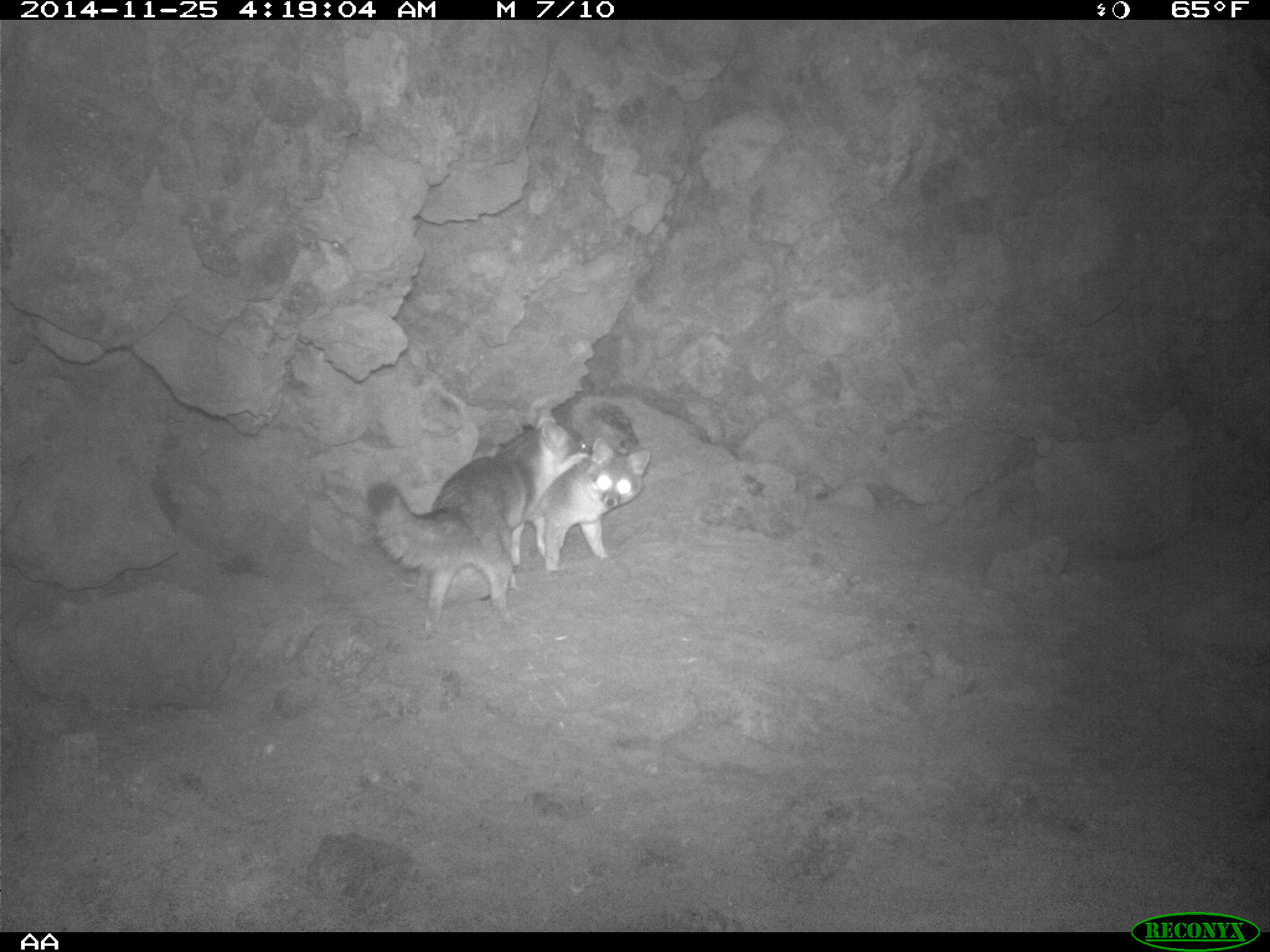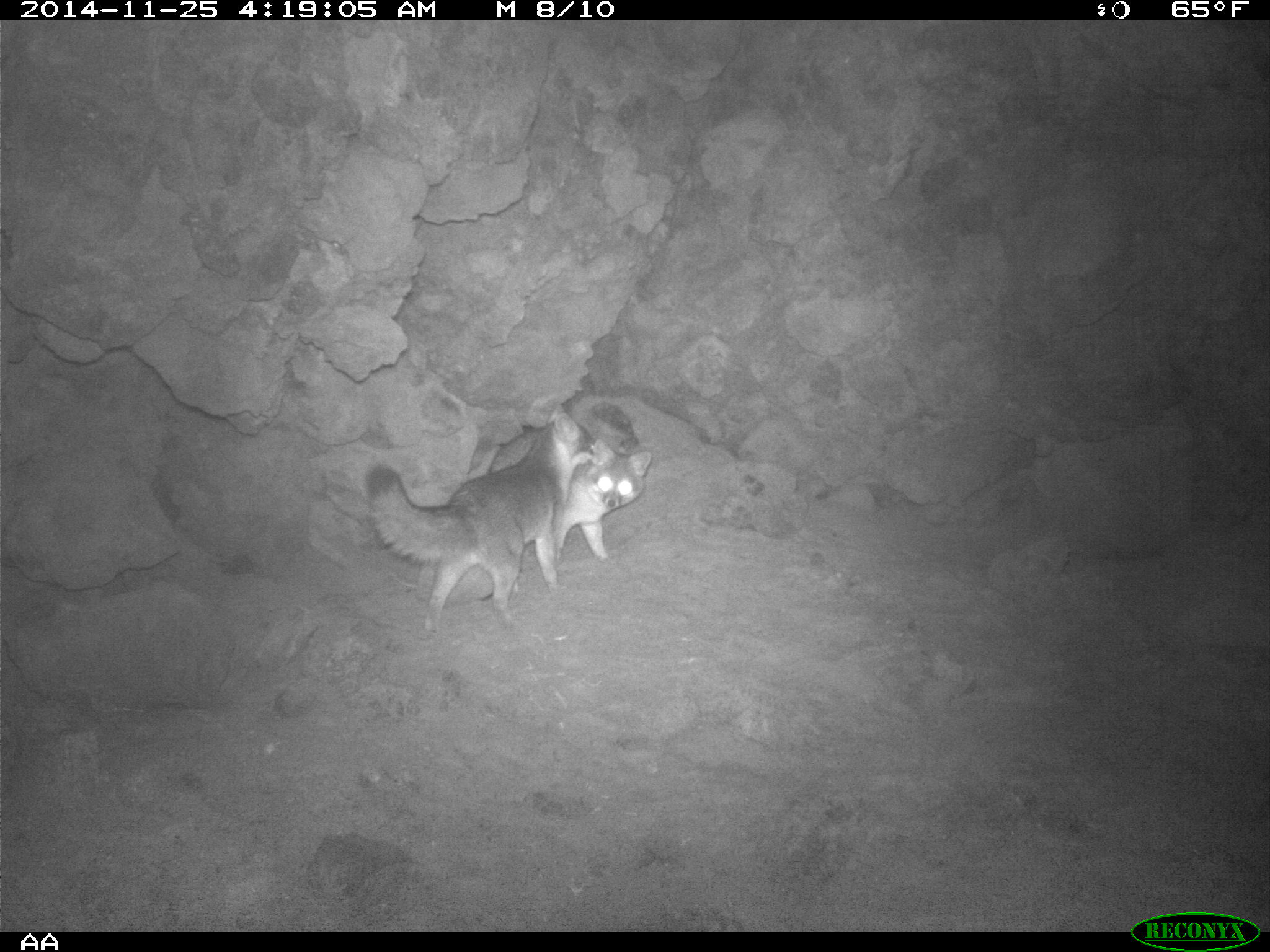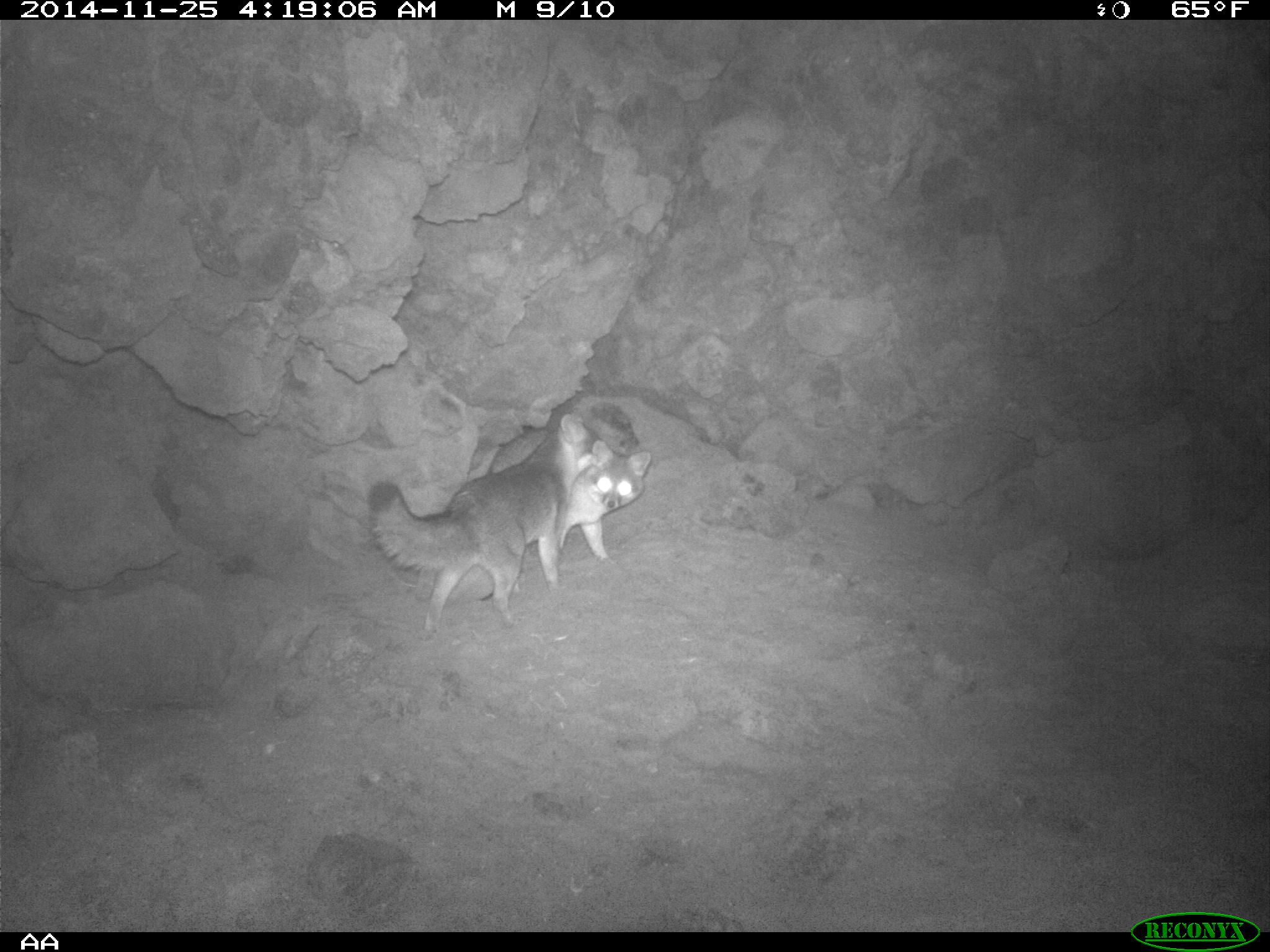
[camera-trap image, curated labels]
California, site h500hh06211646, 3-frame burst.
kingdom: Animalia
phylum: Chordata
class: Mammalia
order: Carnivora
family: Canidae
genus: Urocyon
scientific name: Urocyon littoralis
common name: island fox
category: fox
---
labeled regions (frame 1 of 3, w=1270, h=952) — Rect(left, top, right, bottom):
fox: Rect(366, 403, 592, 644); Rect(508, 438, 651, 577)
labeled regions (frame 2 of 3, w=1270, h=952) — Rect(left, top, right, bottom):
fox: Rect(365, 402, 597, 635); Rect(504, 438, 651, 575)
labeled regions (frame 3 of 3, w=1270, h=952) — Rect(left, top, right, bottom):
fox: Rect(369, 413, 598, 635); Rect(554, 439, 650, 566)